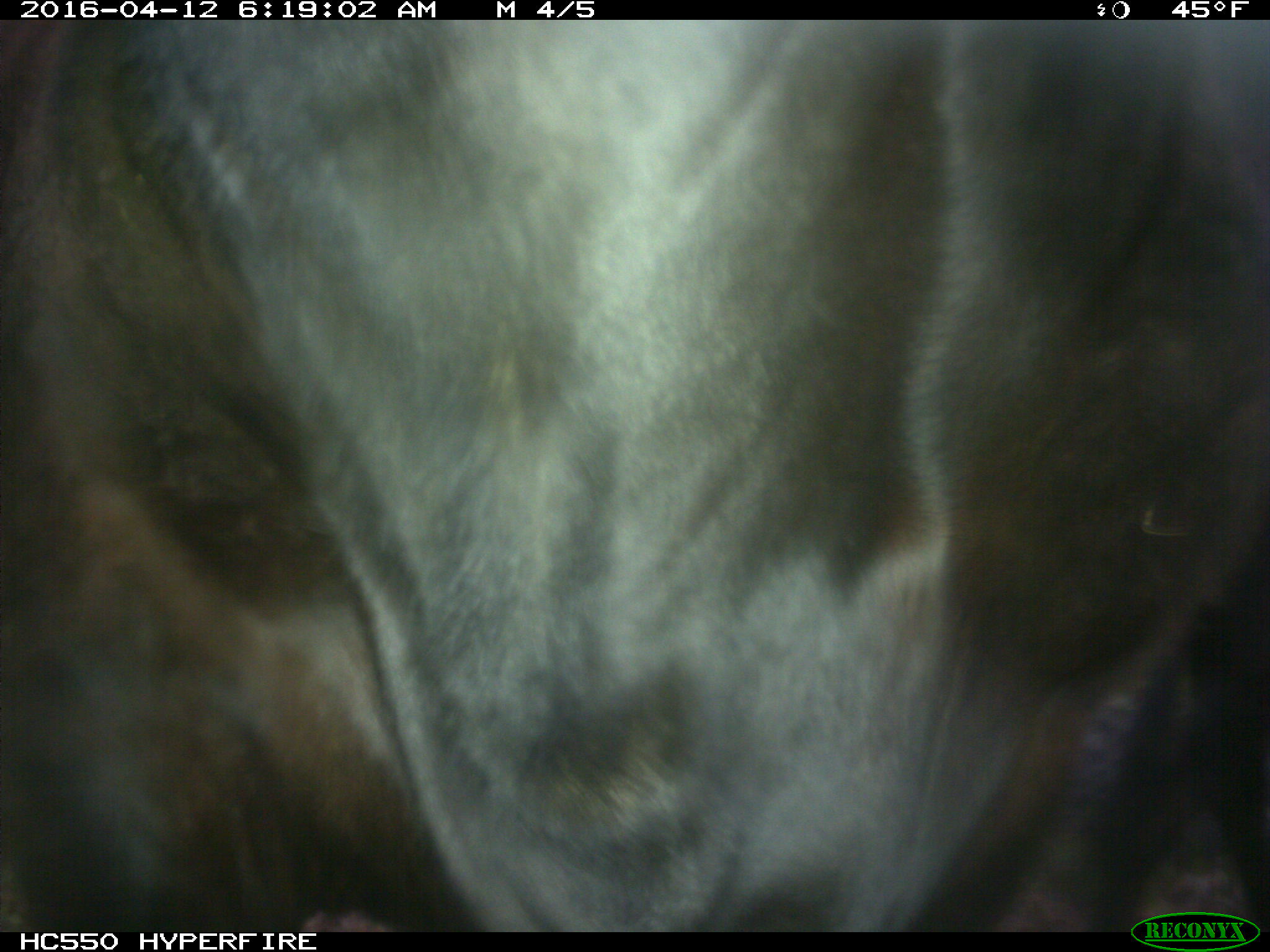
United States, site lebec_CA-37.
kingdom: Animalia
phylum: Chordata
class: Mammalia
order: Artiodactyla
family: Bovidae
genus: Bos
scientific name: Bos taurus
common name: domestic cow